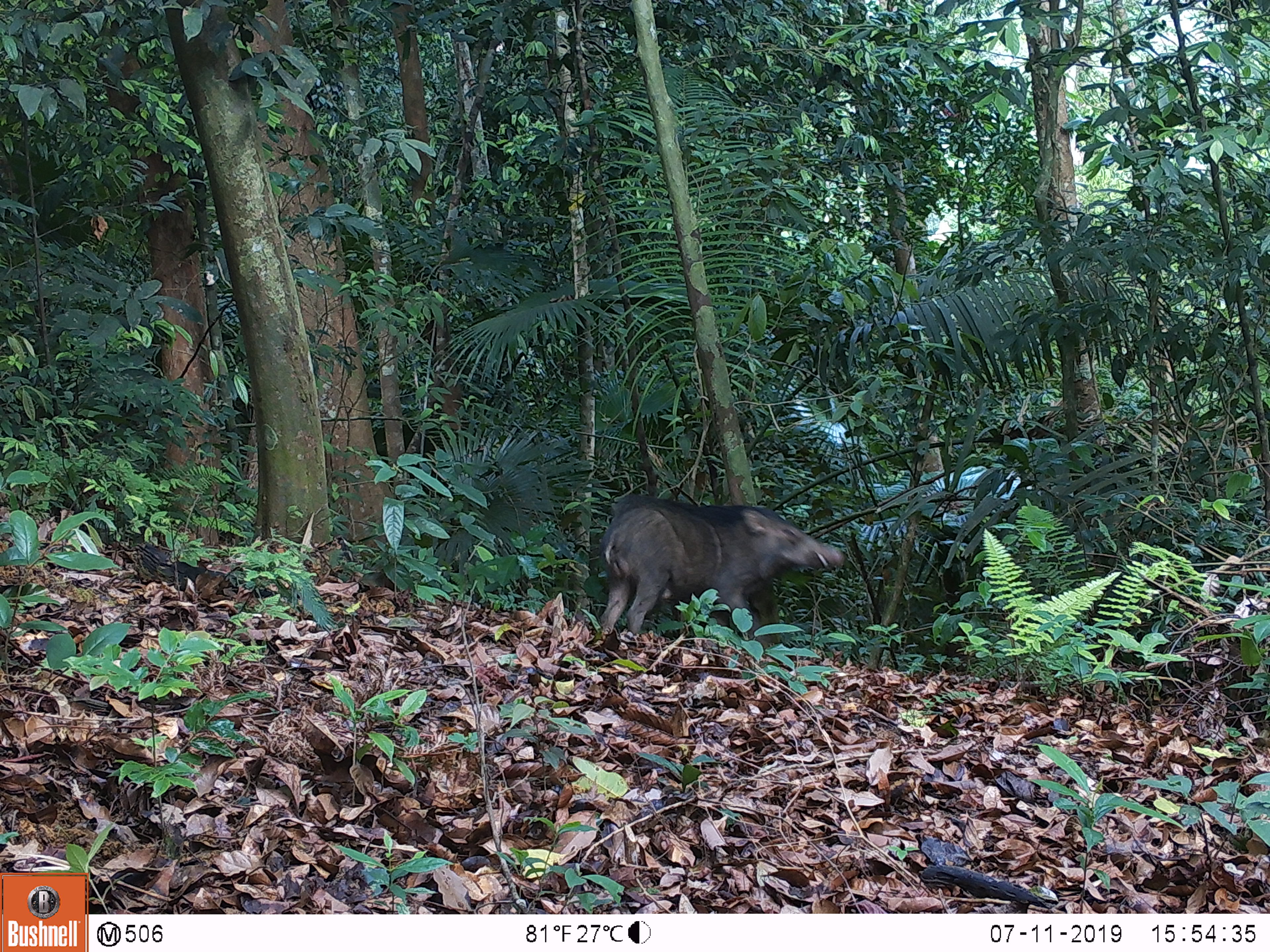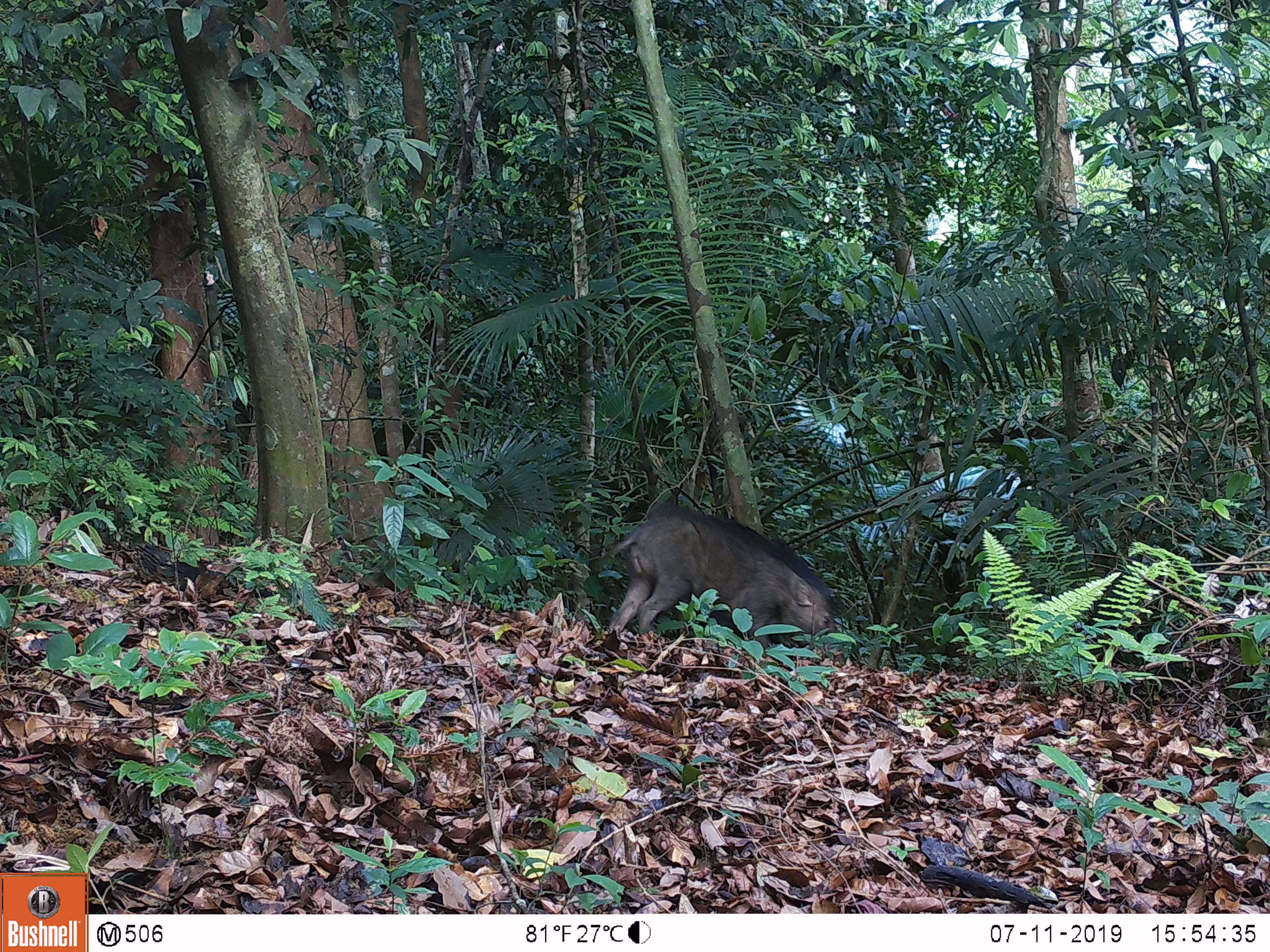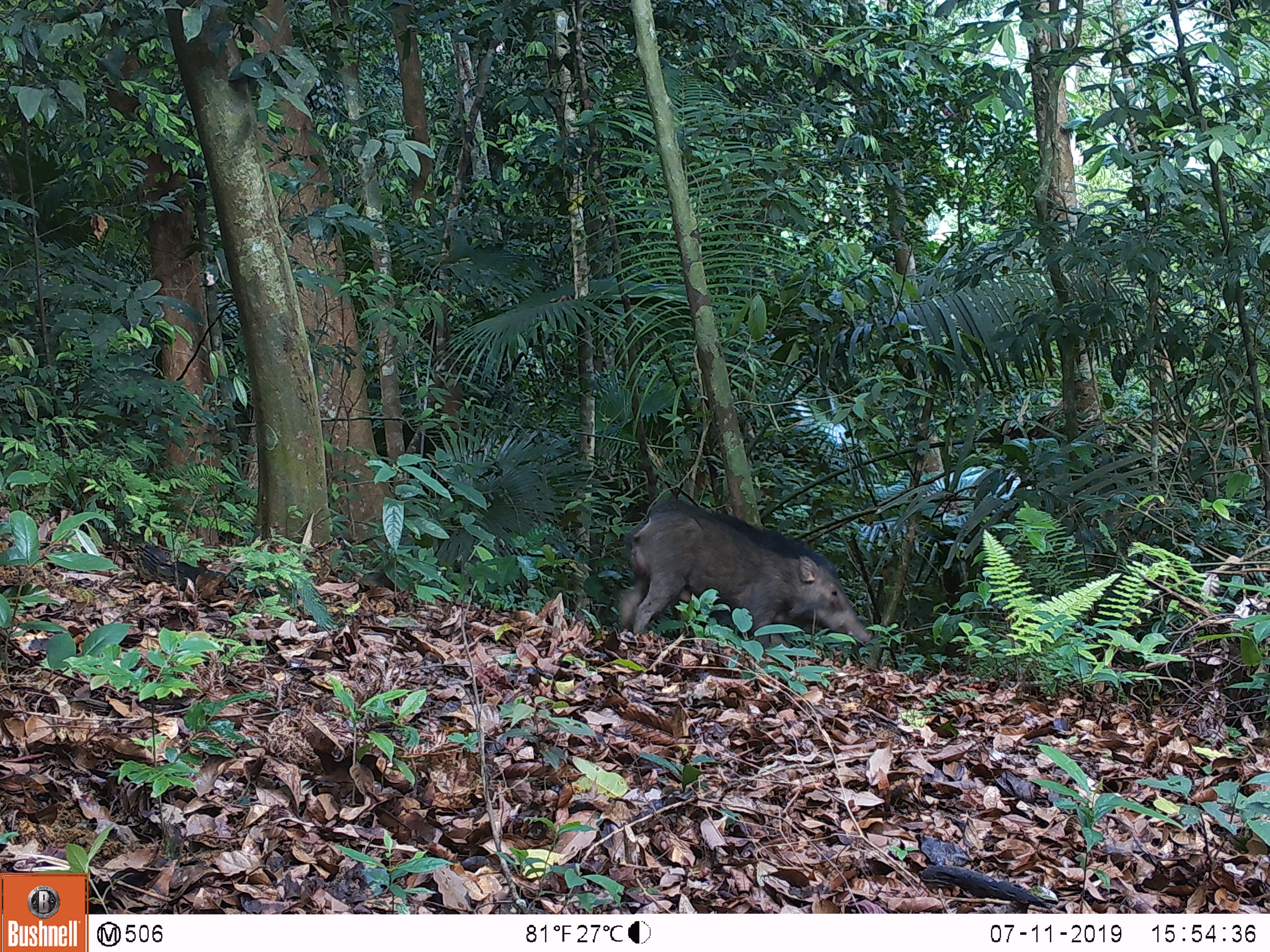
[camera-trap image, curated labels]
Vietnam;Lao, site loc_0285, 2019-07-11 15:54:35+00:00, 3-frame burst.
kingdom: Animalia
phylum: Chordata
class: Mammalia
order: Artiodactyla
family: Suidae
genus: Sus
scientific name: Sus scrofa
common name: eurasian wild pig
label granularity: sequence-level